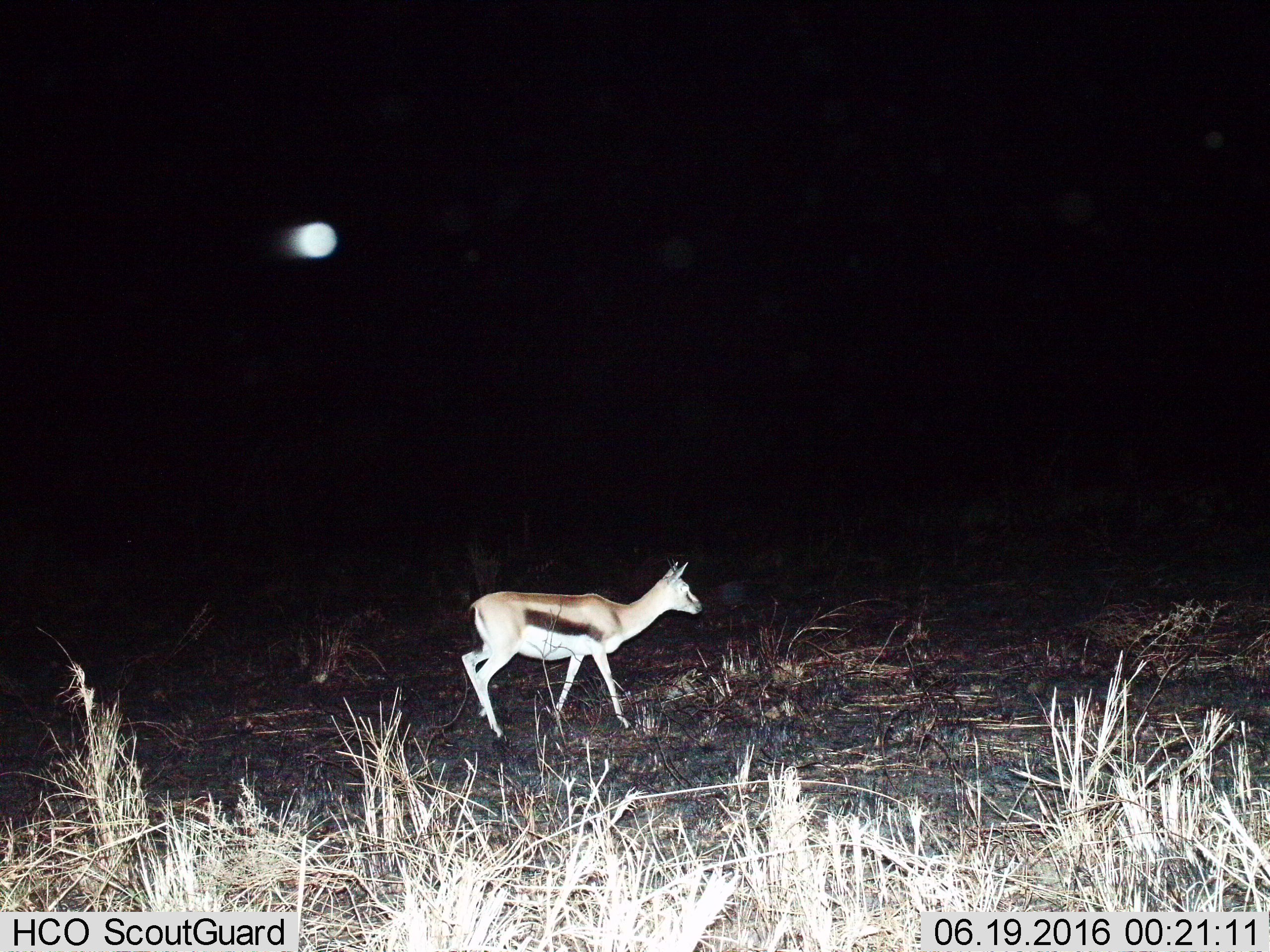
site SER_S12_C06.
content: unidentified animal